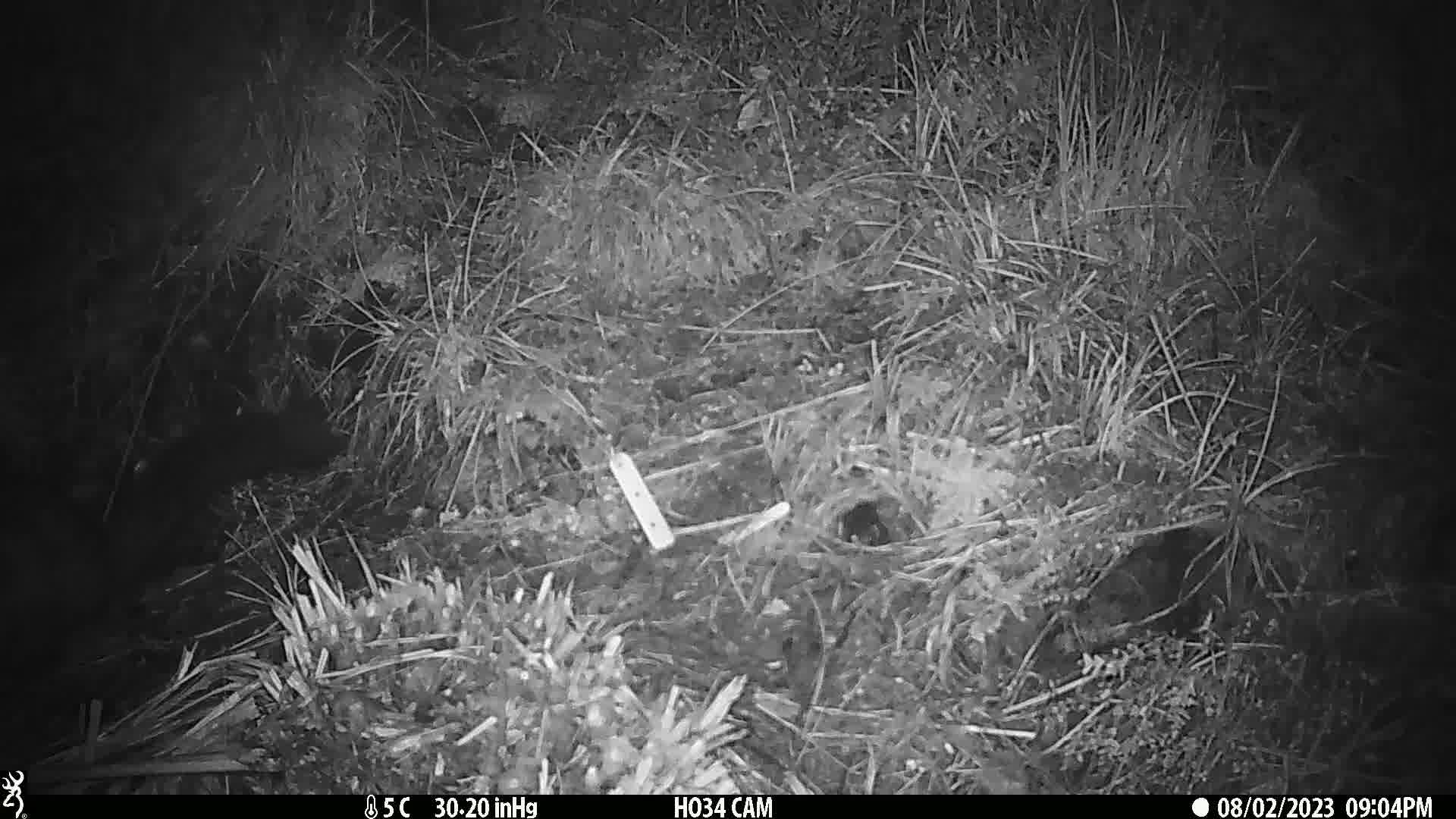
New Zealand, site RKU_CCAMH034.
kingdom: Animalia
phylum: Chordata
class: Mammalia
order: Diprotodontia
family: Phalangeridae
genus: Trichosurus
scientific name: Trichosurus vulpecula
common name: common brushtail possum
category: possum